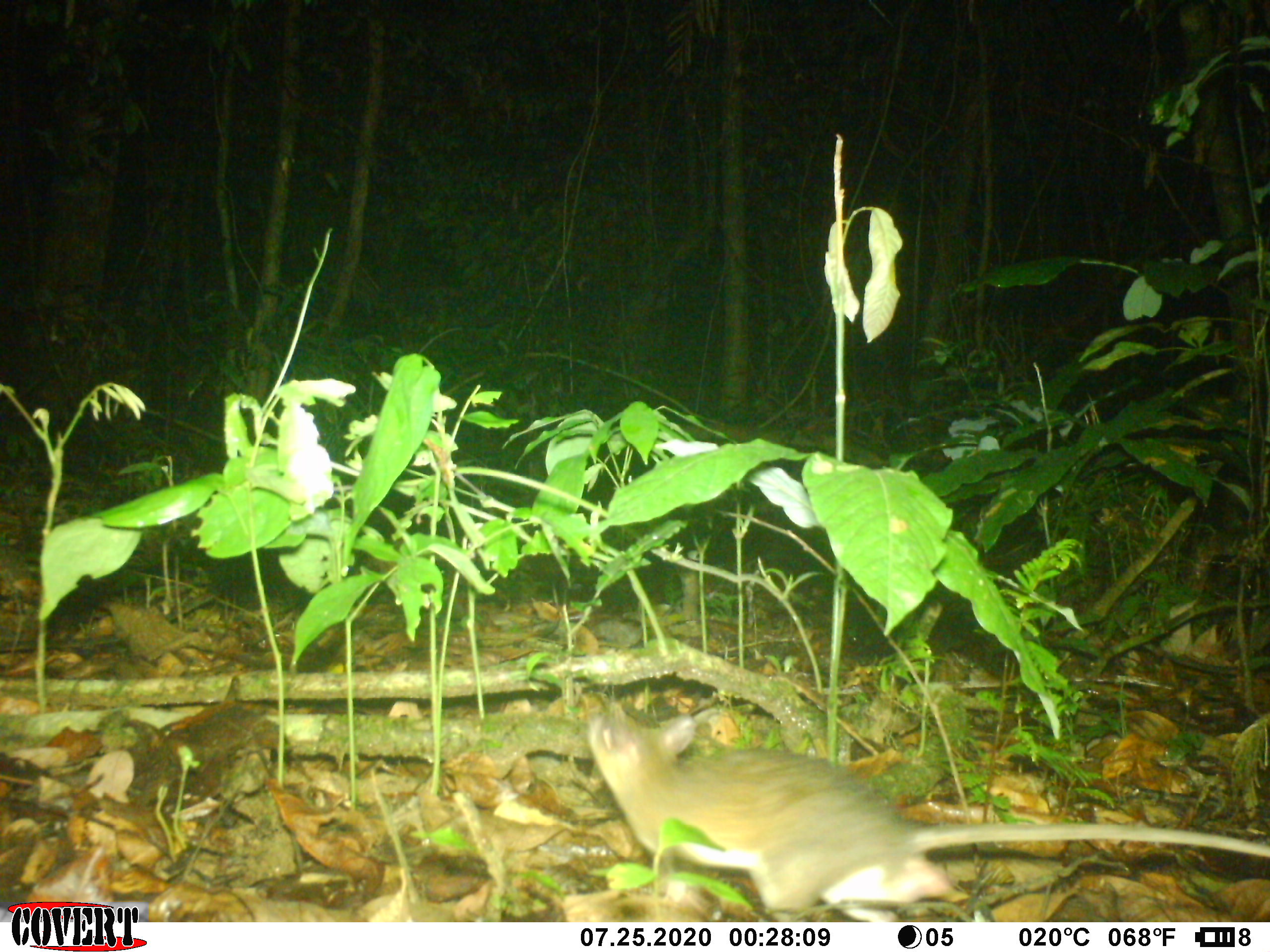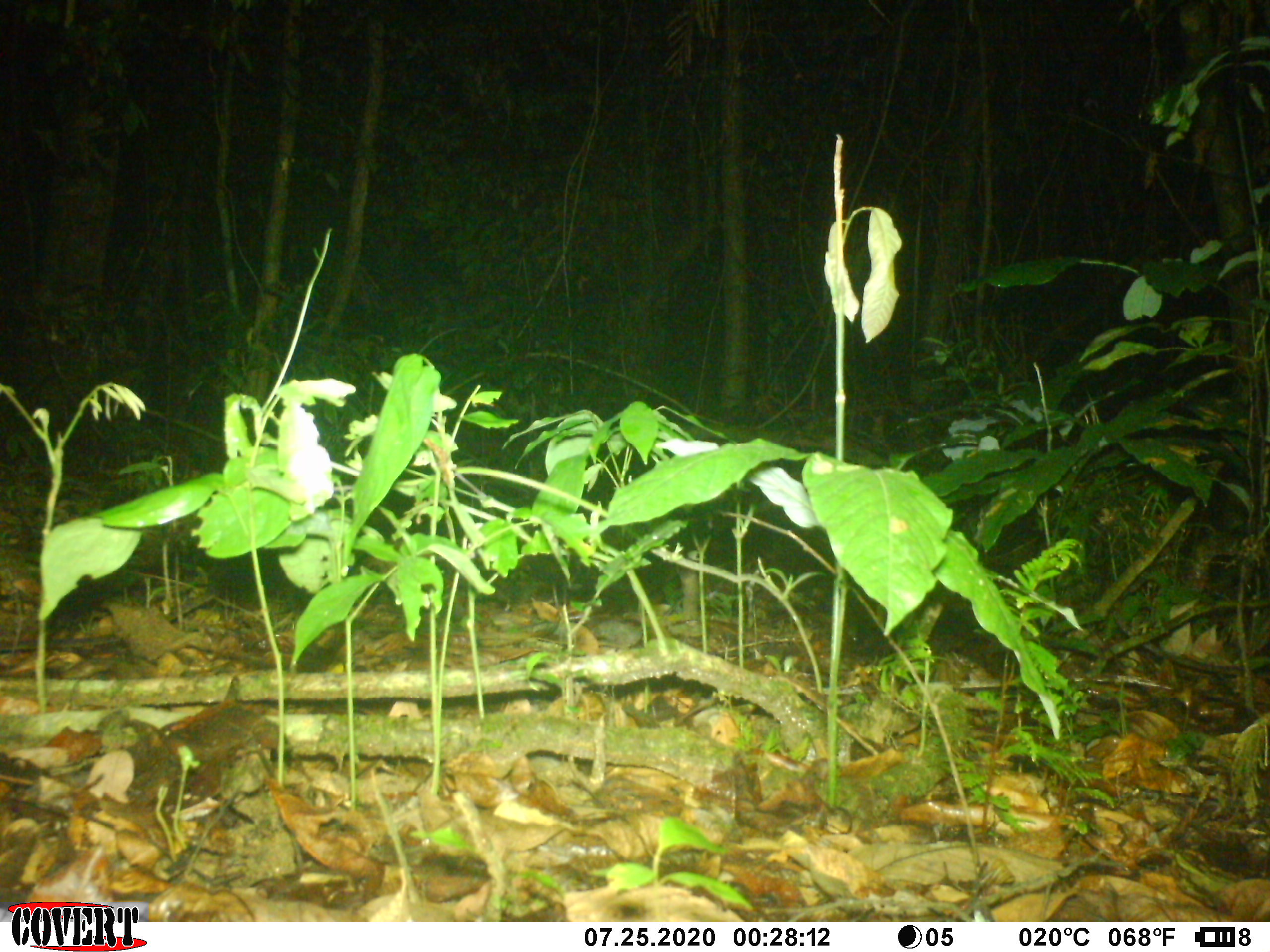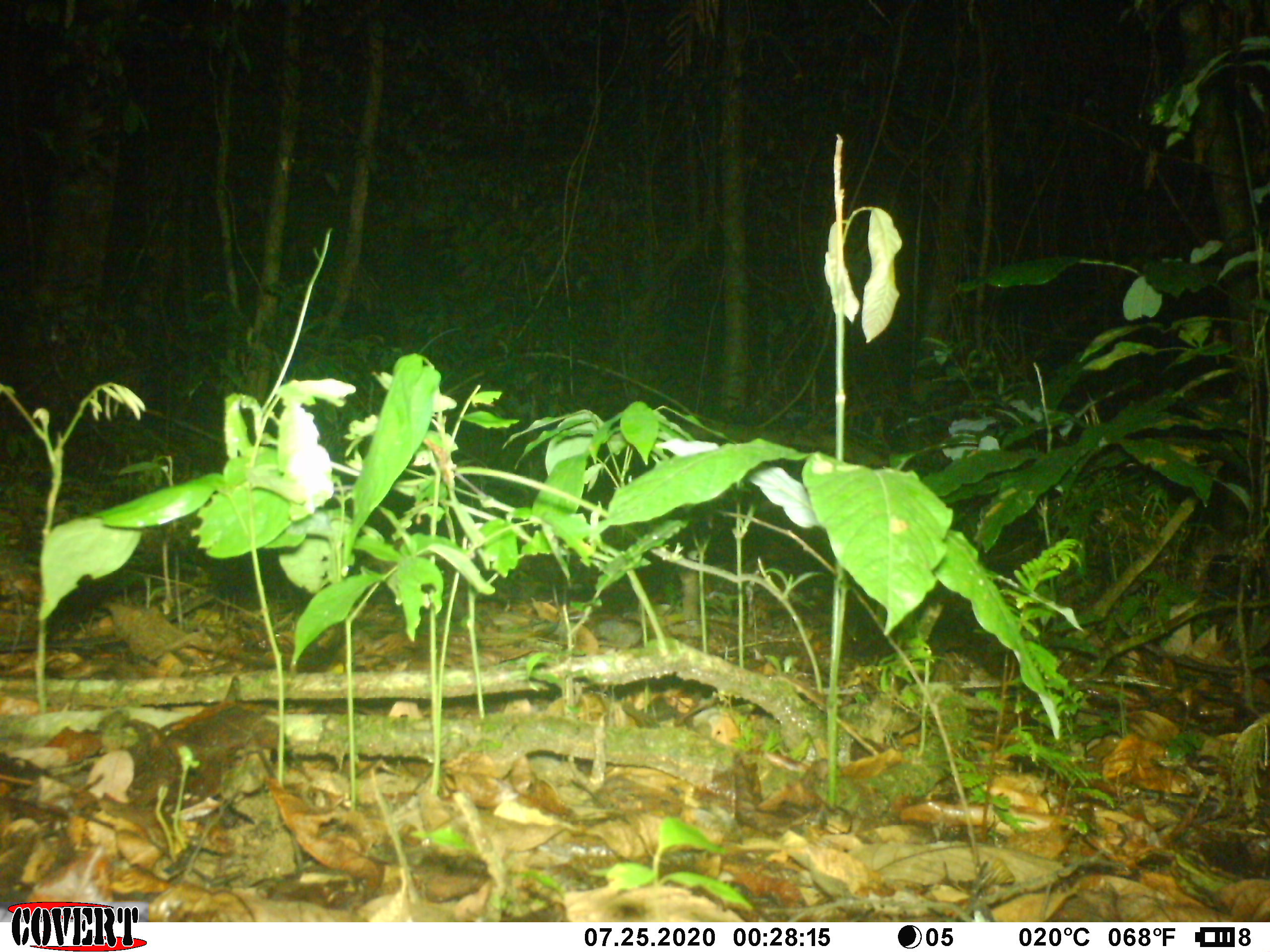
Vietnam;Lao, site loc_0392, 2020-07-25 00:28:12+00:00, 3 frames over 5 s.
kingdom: Animalia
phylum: Chordata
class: Mammalia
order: Rodentia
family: Muridae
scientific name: Muridae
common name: old-world mice and rats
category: unidentified murid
Unidentified murid (old-world mice and rats) (Muridae). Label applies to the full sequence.